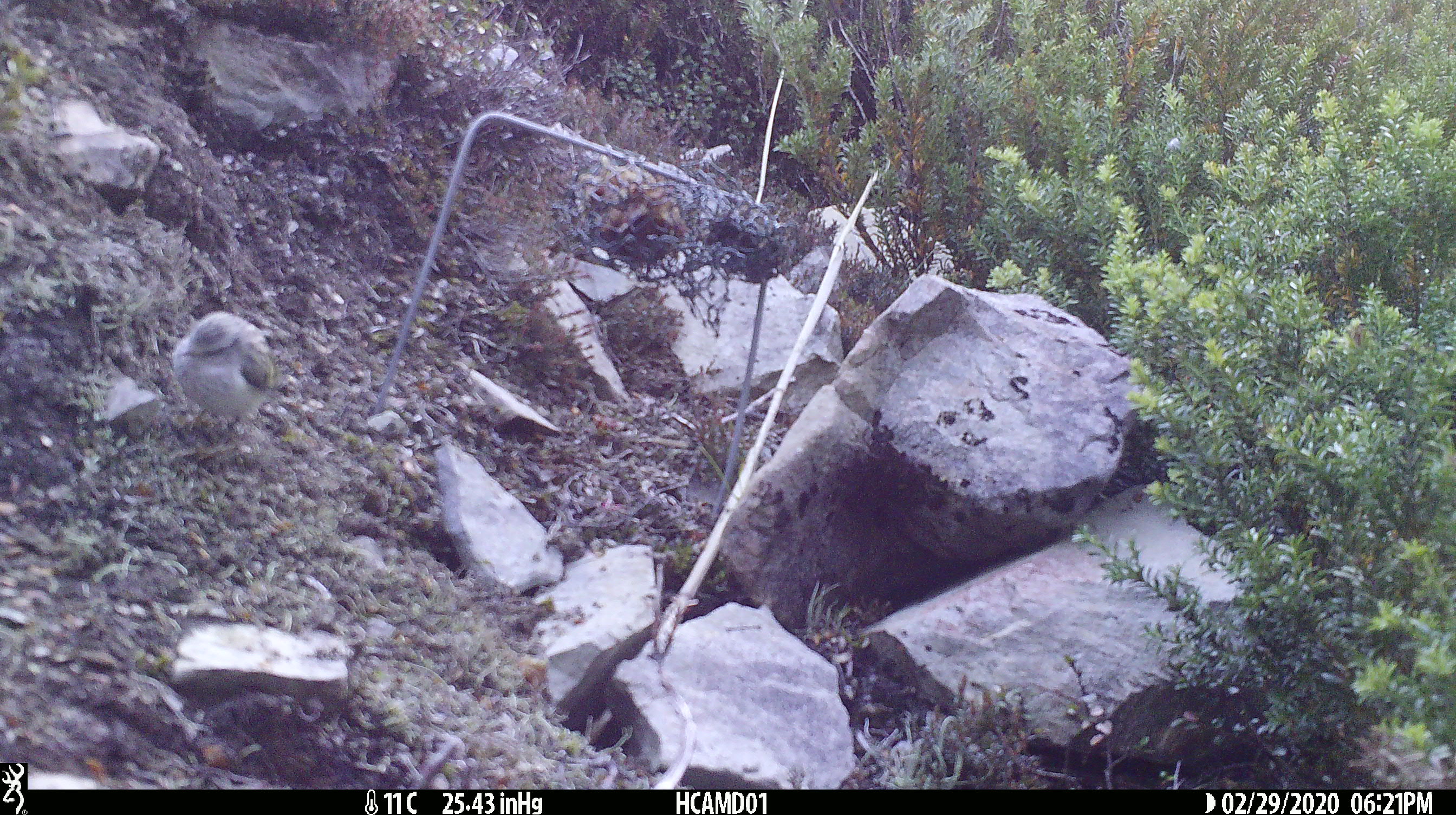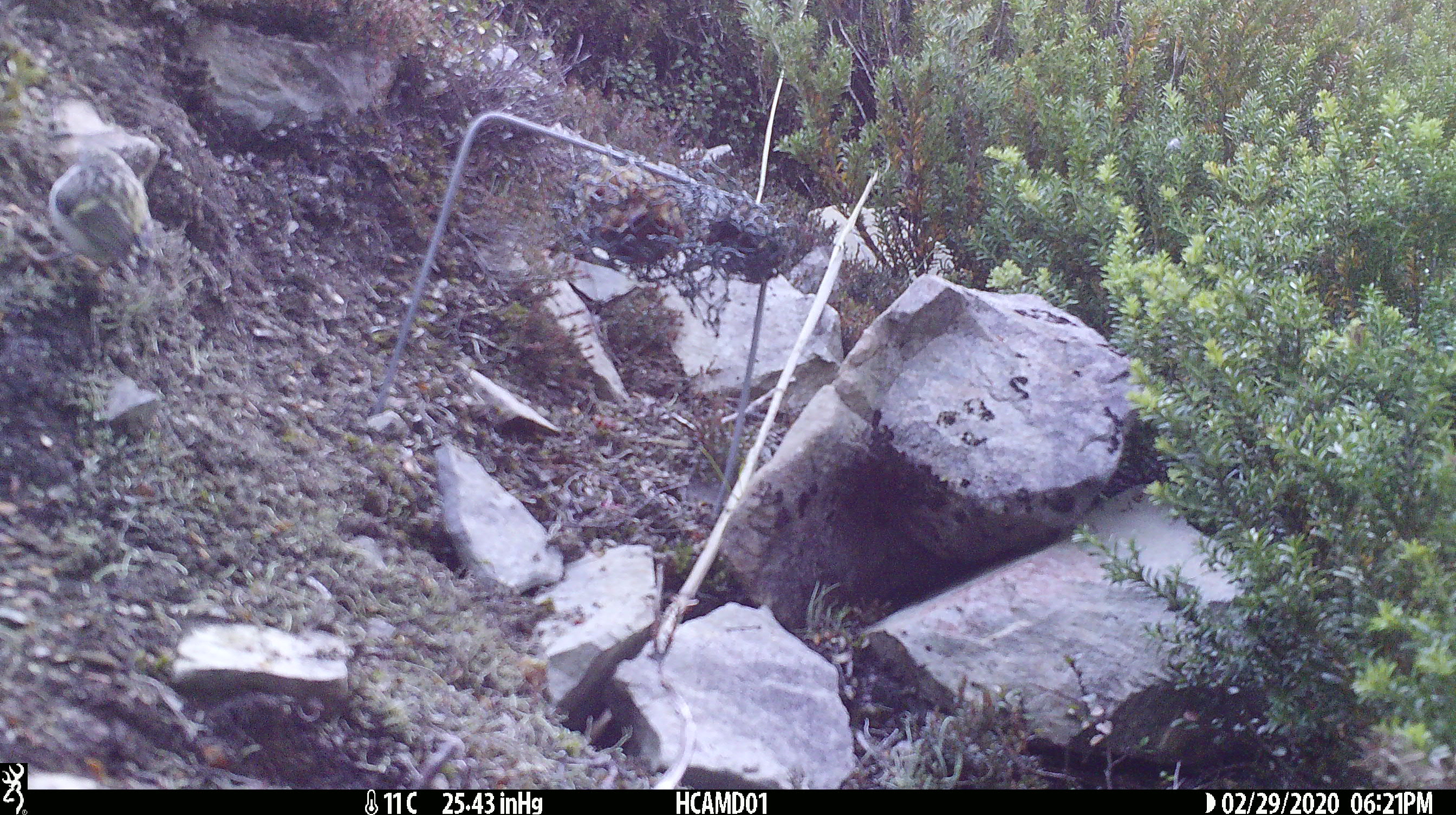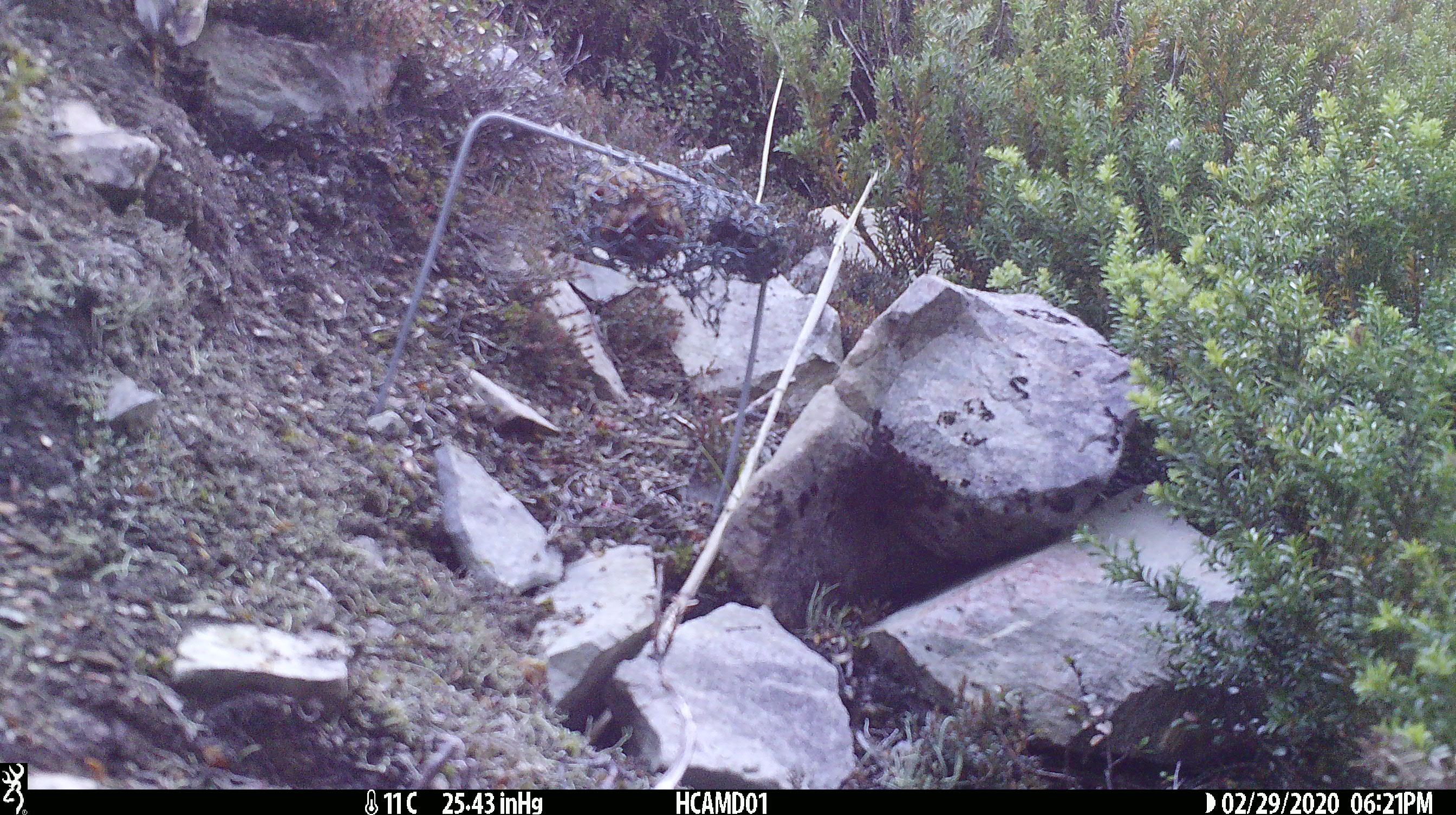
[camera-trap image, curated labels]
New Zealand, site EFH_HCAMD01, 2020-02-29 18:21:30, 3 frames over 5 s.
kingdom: Animalia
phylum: Chordata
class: Aves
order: Passeriformes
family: Acanthisittidae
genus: Acanthisitta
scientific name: Acanthisitta chloris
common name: rifleman